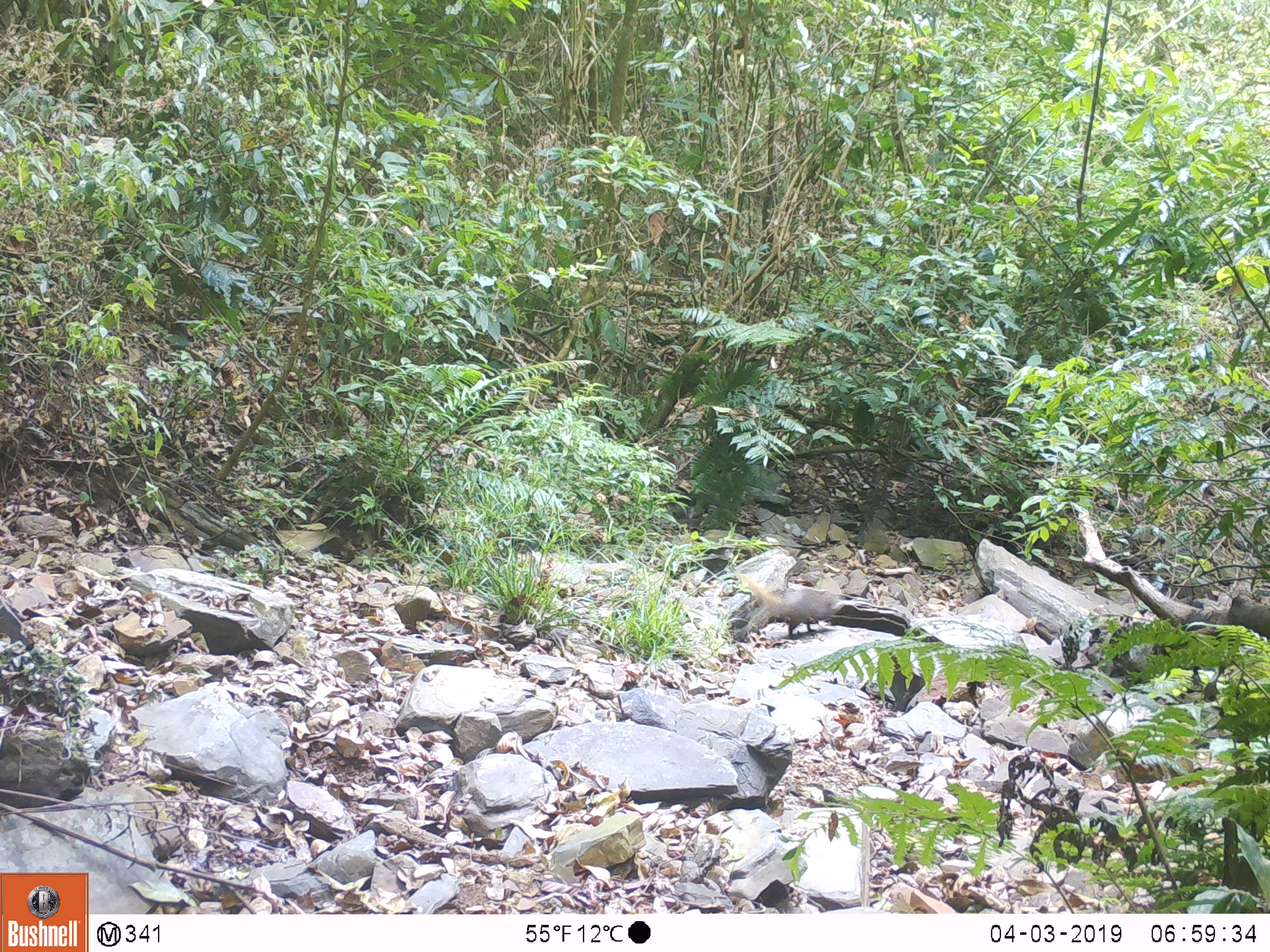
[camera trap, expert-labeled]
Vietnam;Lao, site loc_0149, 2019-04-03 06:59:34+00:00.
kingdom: Animalia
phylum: Chordata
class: Mammalia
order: Carnivora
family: Herpestidae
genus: Urva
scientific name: Urva urva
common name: crab-eating mongoose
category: crab eating mongoose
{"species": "crab eating mongoose (crab-eating mongoose) (Urva urva)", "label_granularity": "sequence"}